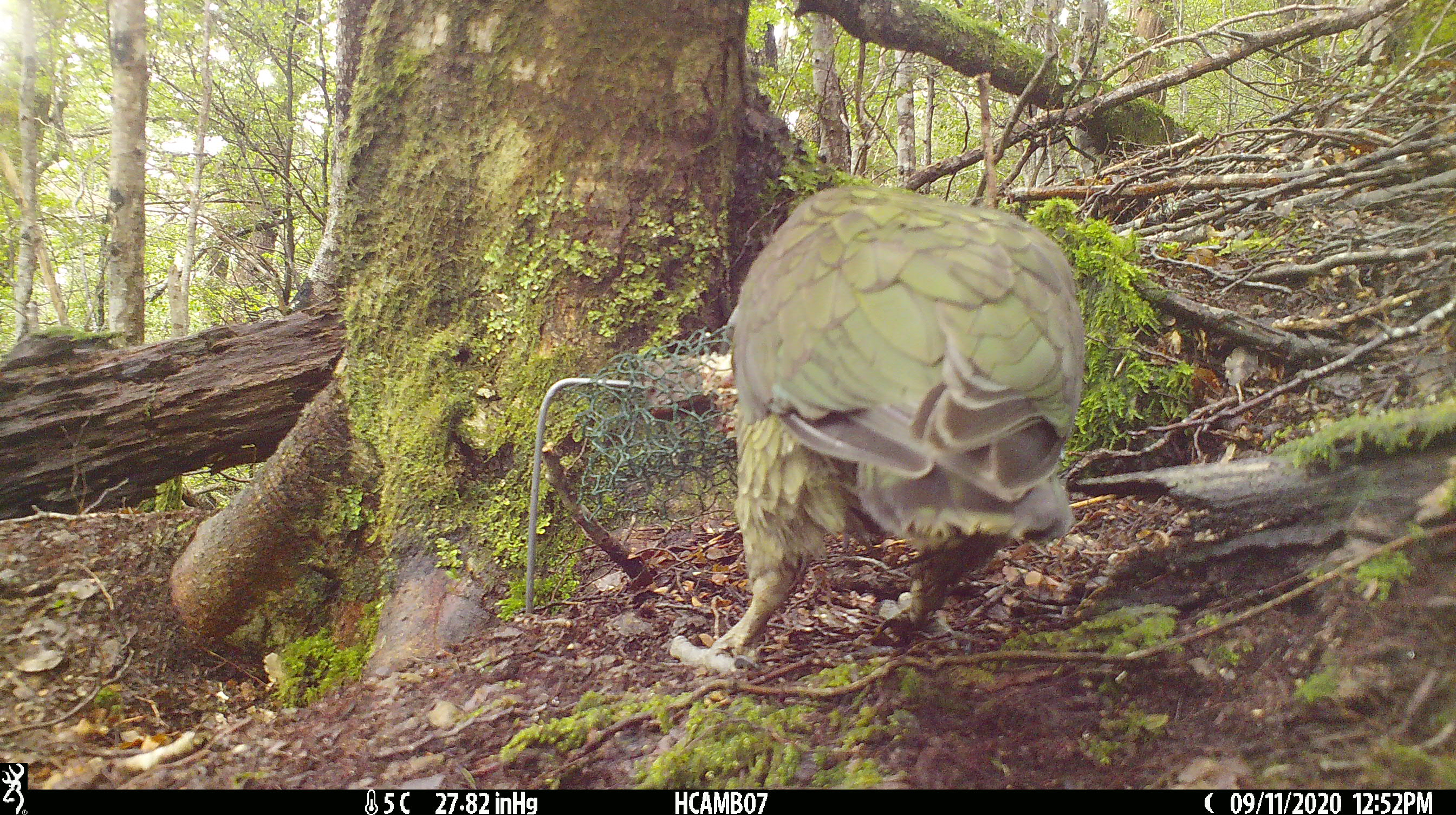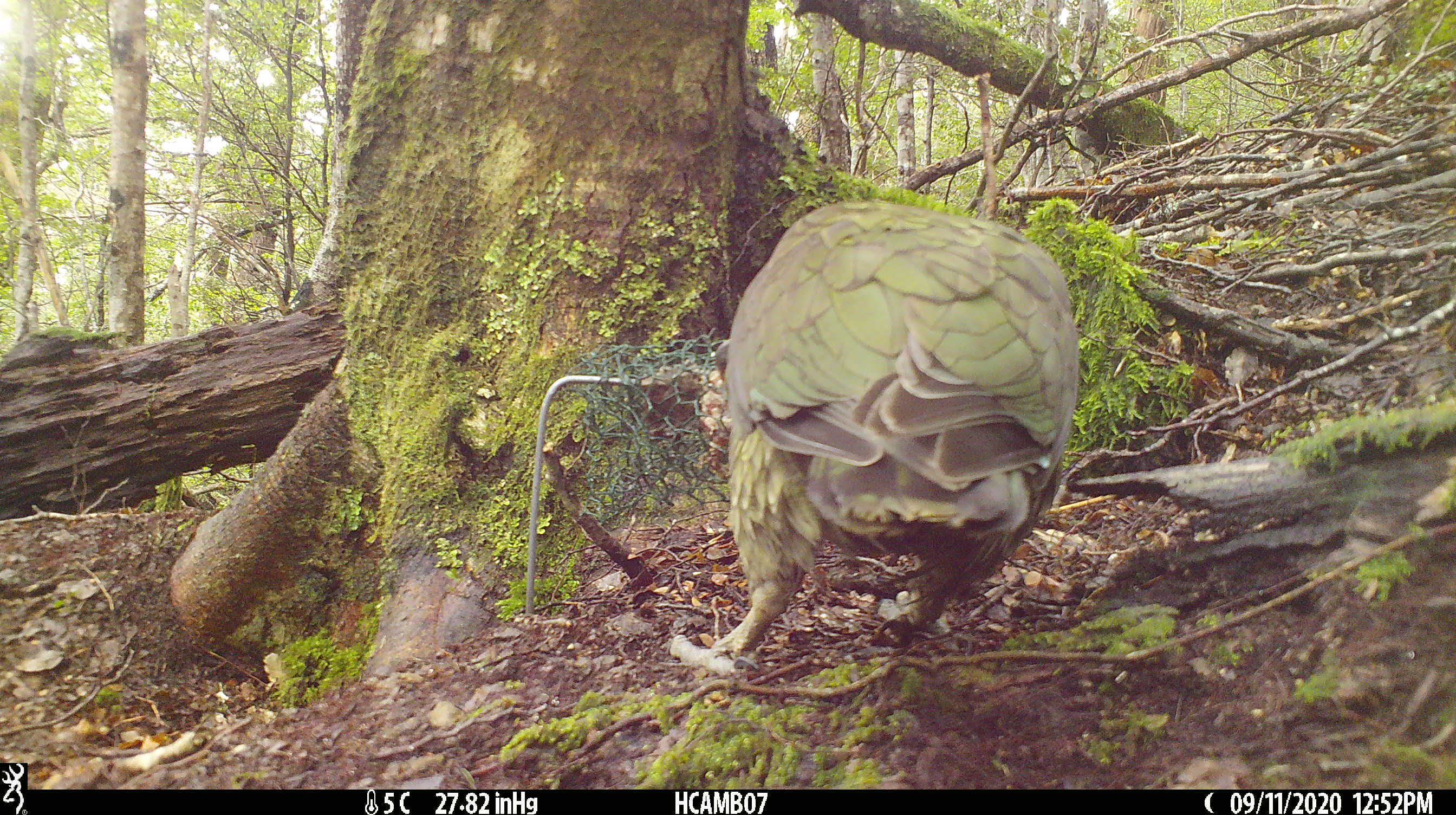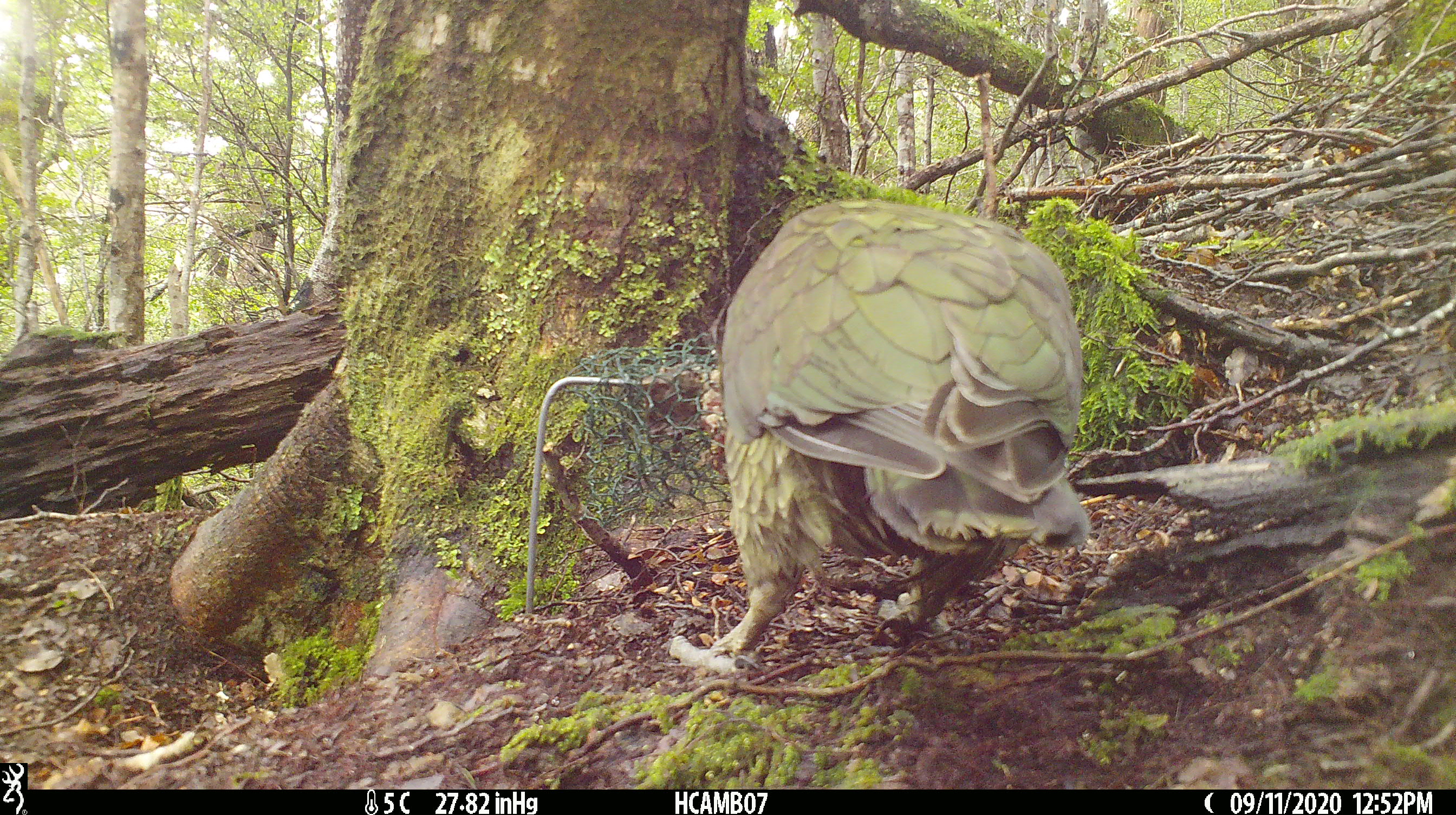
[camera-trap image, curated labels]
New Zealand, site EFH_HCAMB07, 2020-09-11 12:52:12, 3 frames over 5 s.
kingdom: Animalia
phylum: Chordata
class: Aves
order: Psittaciformes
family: Strigopidae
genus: Nestor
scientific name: Nestor notabilis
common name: kea